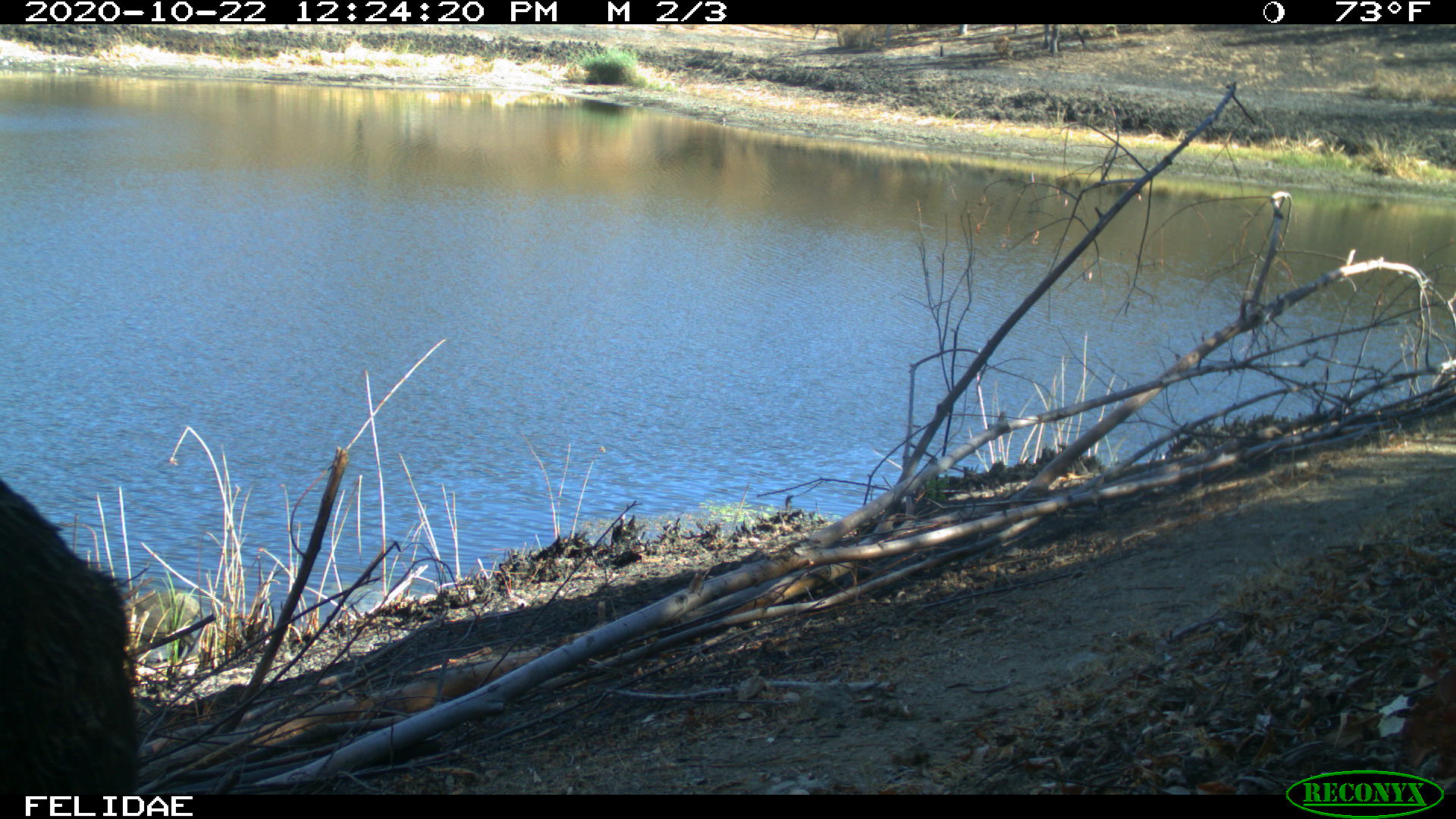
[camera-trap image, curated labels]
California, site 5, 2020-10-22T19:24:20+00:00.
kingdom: Animalia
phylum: Chordata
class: Mammalia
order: Artiodactyla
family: Suidae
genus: Sus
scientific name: Sus scrofa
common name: wild boar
Wild boar (Sus scrofa).